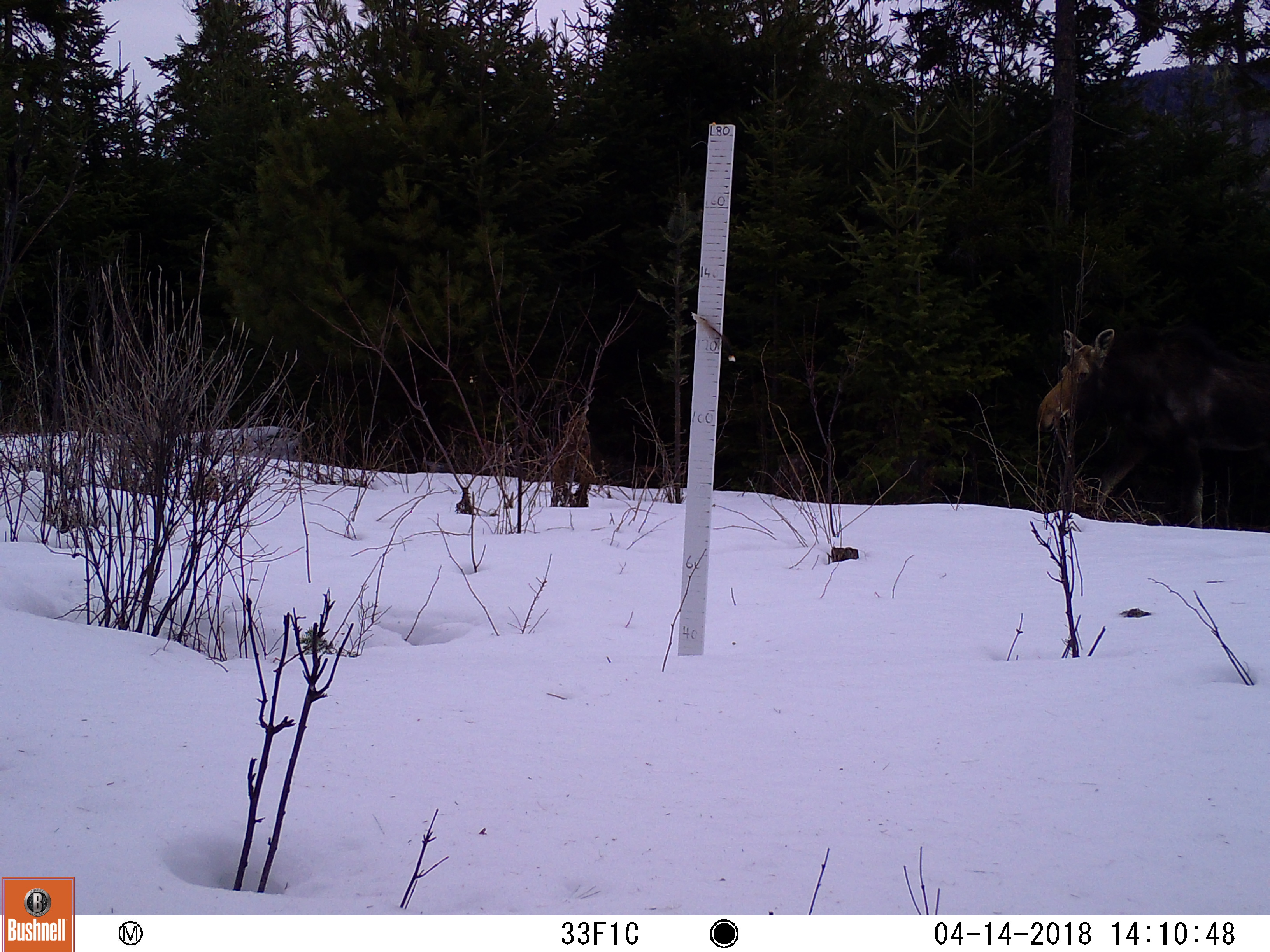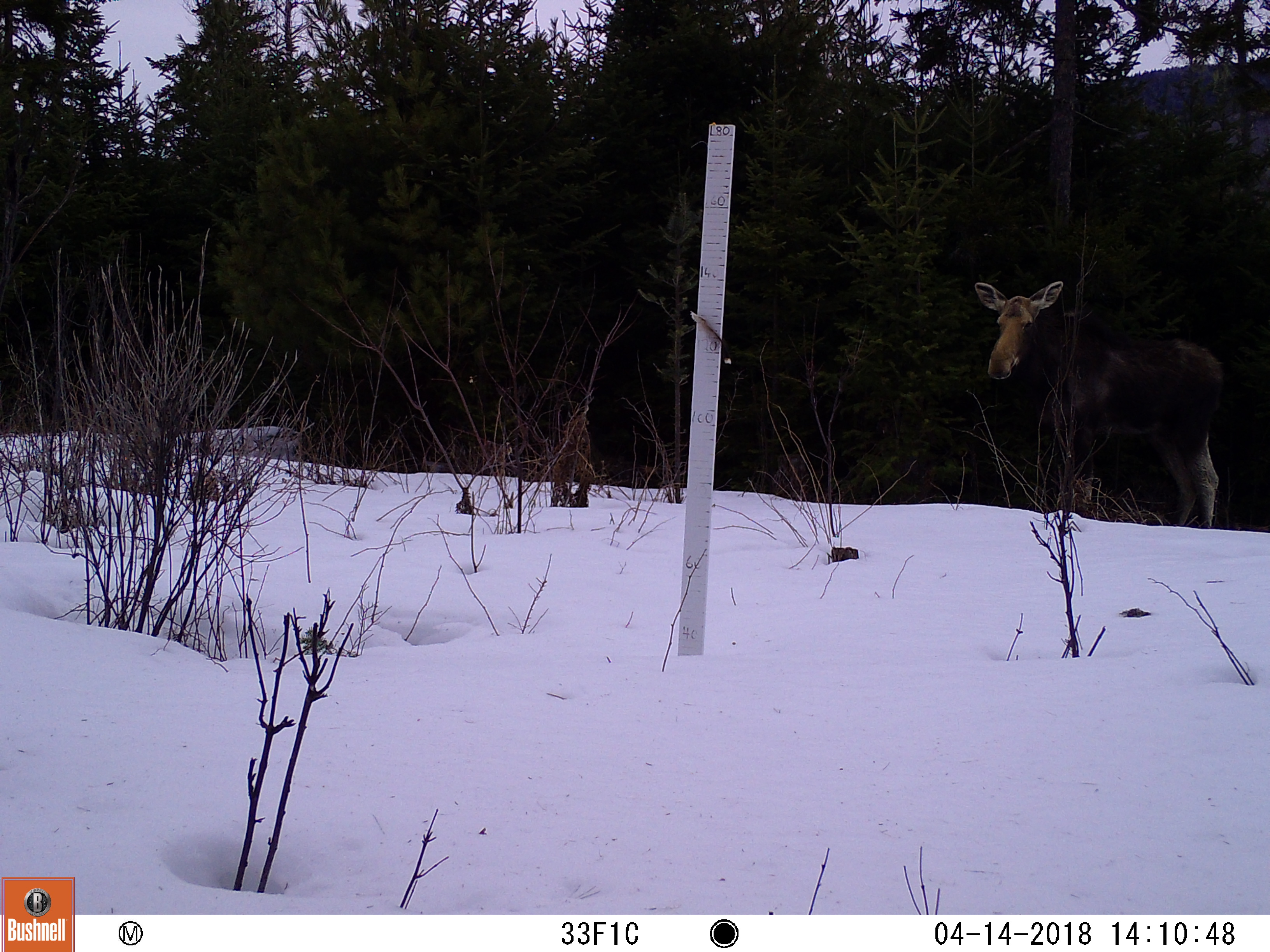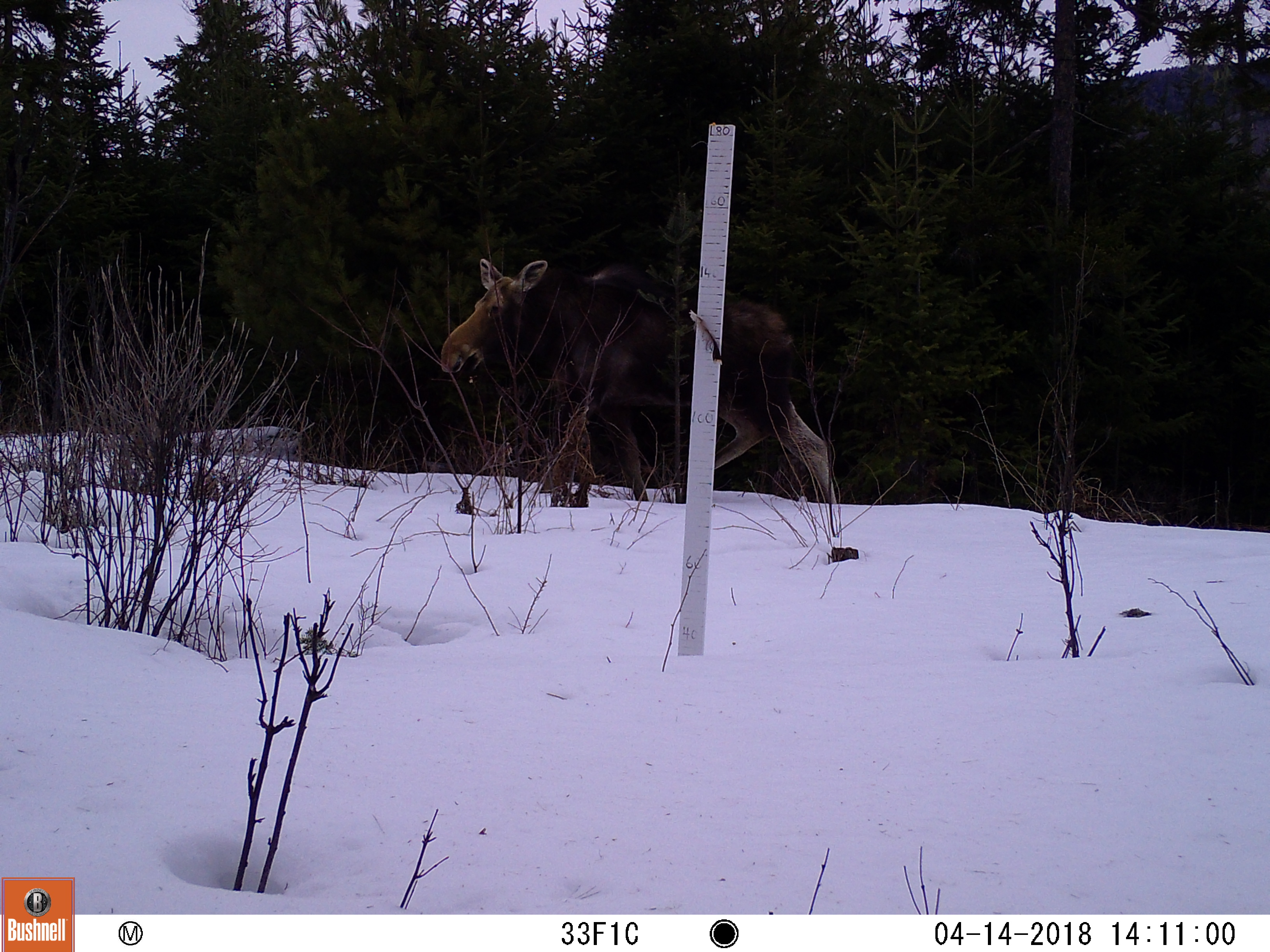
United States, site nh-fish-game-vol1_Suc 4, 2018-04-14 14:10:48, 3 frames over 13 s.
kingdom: Animalia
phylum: Chordata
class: Mammalia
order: Artiodactyla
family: Cervidae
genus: Alces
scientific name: Alces alces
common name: moose